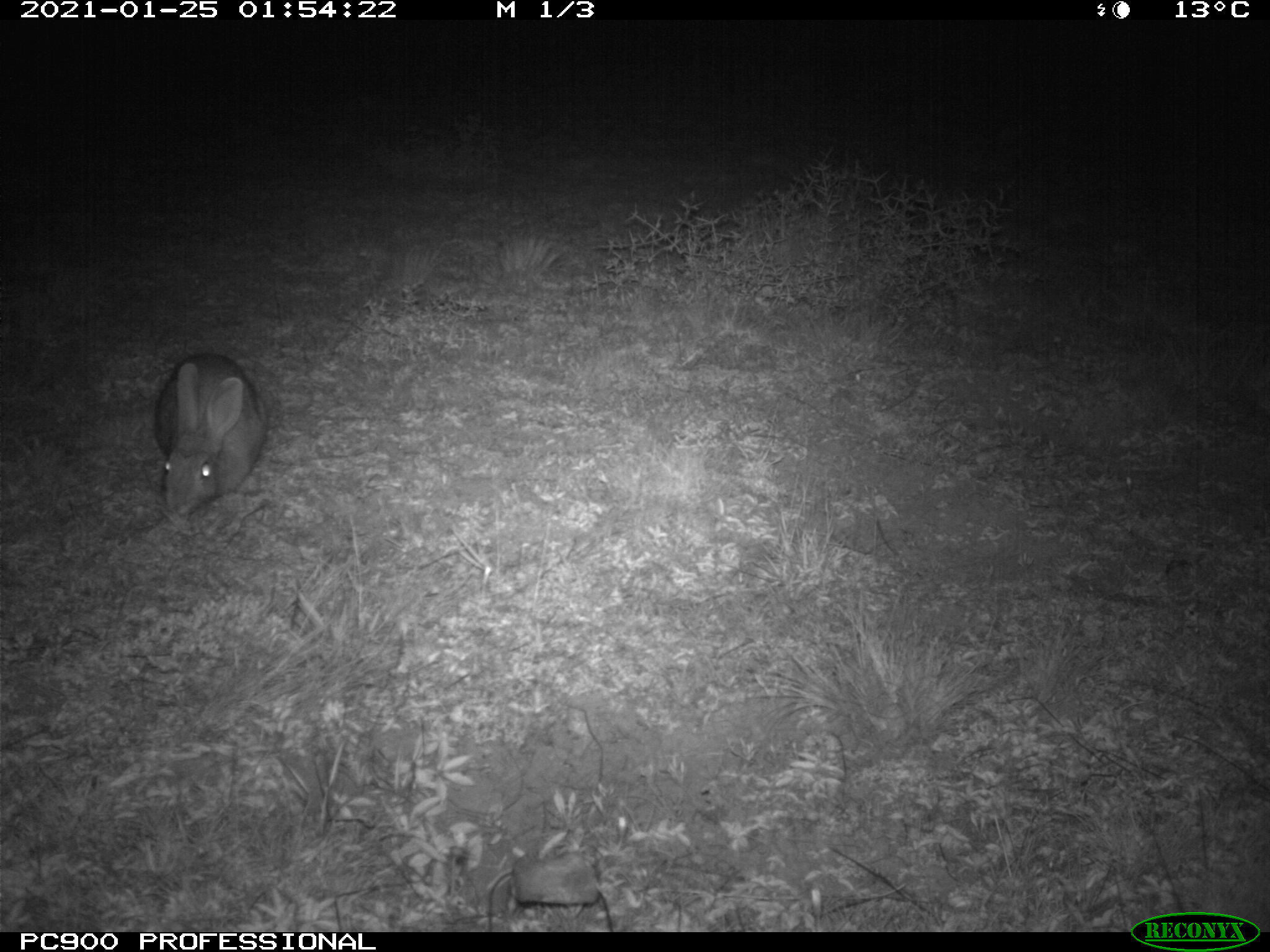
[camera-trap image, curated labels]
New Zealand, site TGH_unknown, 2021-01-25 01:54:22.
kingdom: Animalia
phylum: Chordata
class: Mammalia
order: Lagomorpha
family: Leporidae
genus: Oryctolagus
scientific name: Oryctolagus cuniculus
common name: european rabbit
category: rabbit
Rabbit (european rabbit) (Oryctolagus cuniculus).